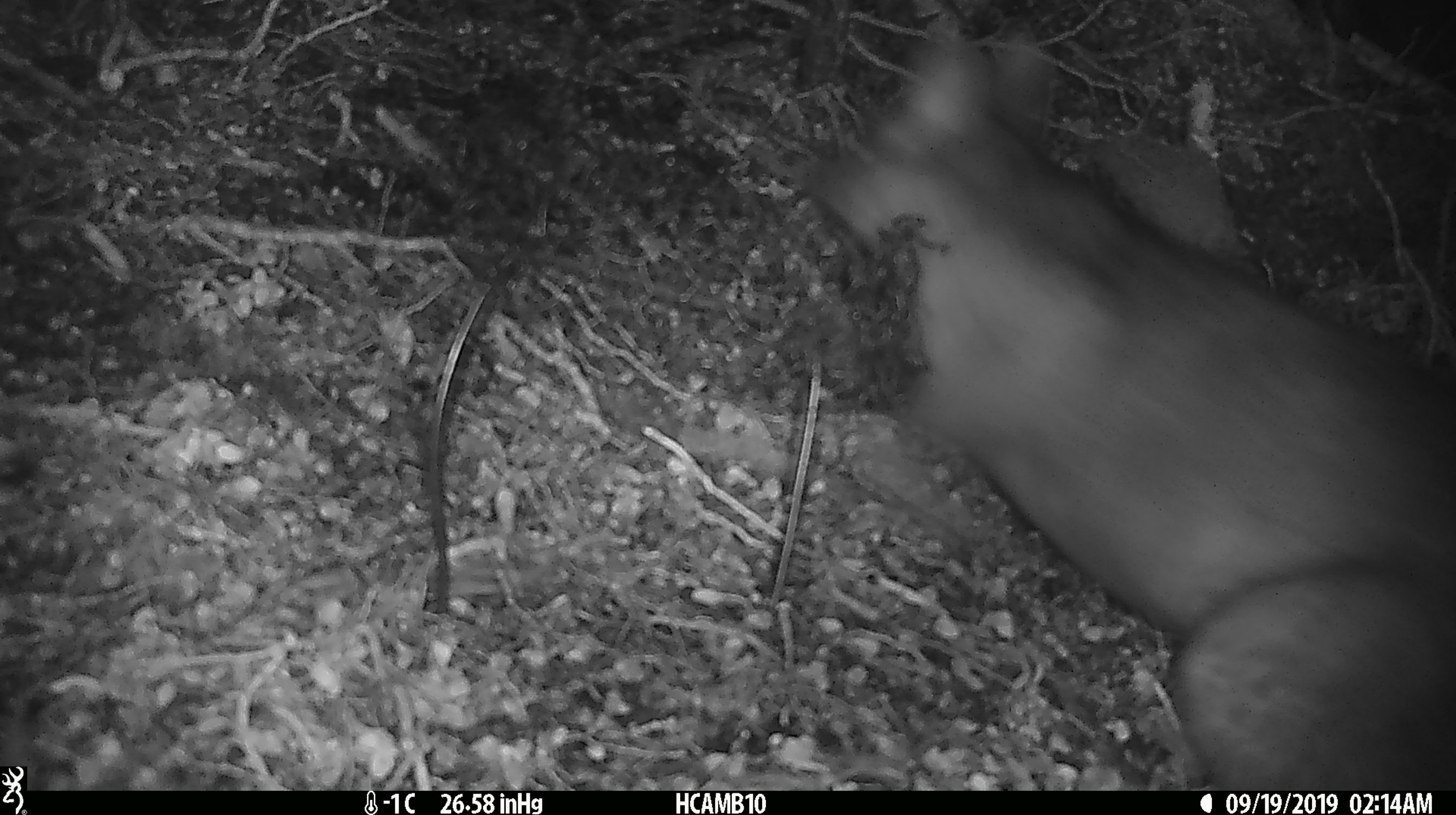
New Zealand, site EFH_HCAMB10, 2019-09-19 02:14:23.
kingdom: Animalia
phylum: Chordata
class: Mammalia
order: Diprotodontia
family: Phalangeridae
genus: Trichosurus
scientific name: Trichosurus vulpecula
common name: common brushtail possum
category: possum